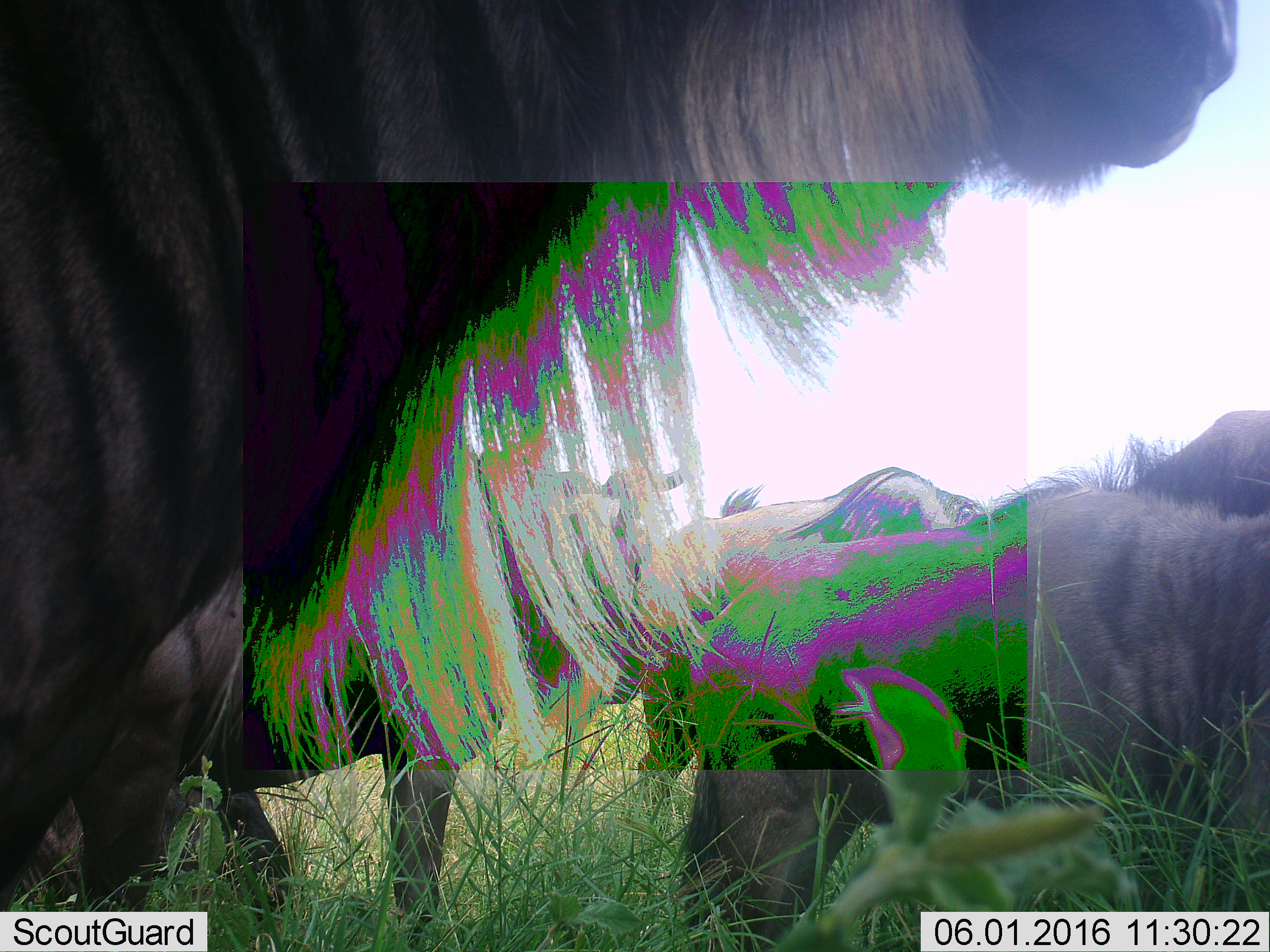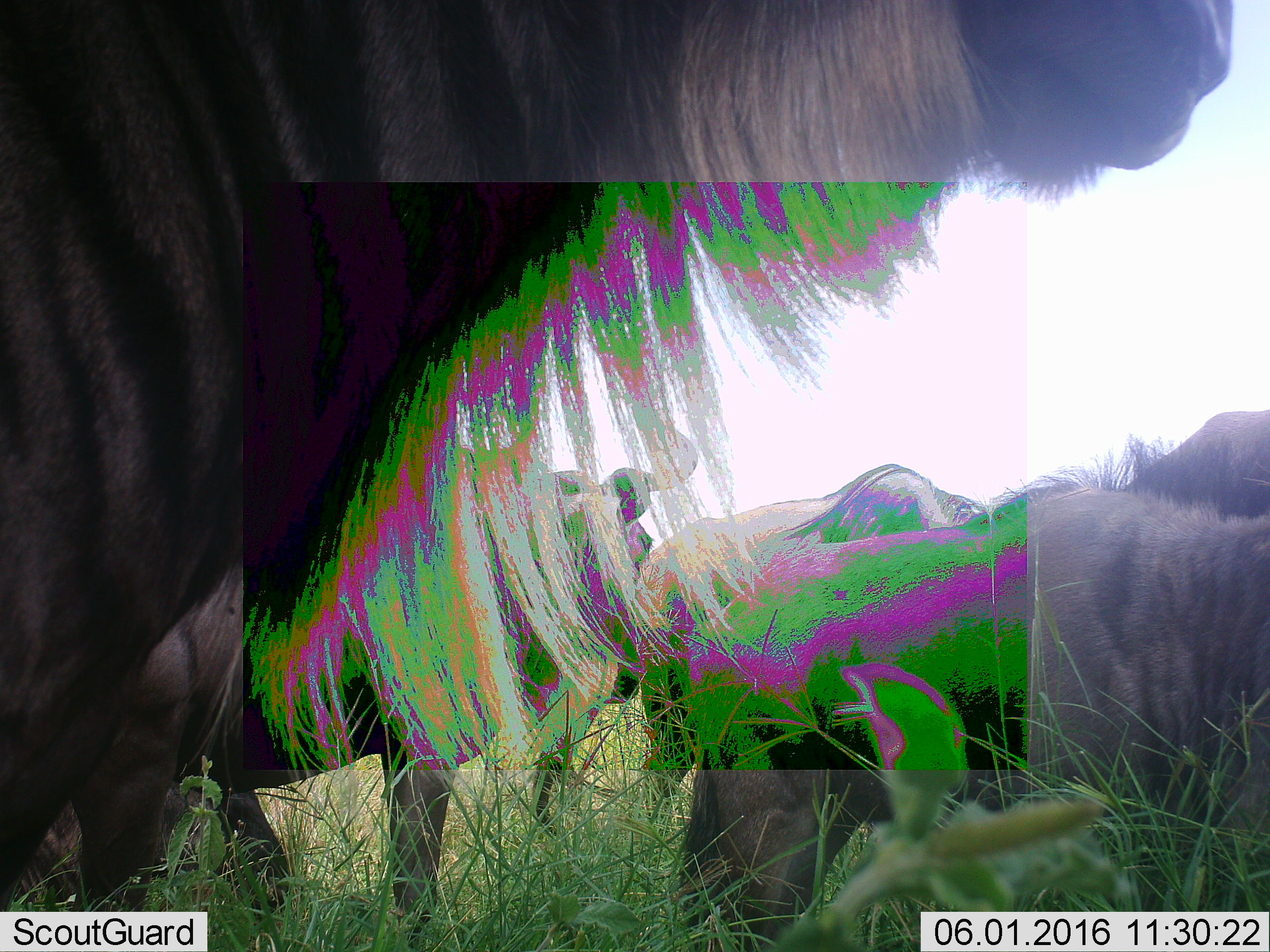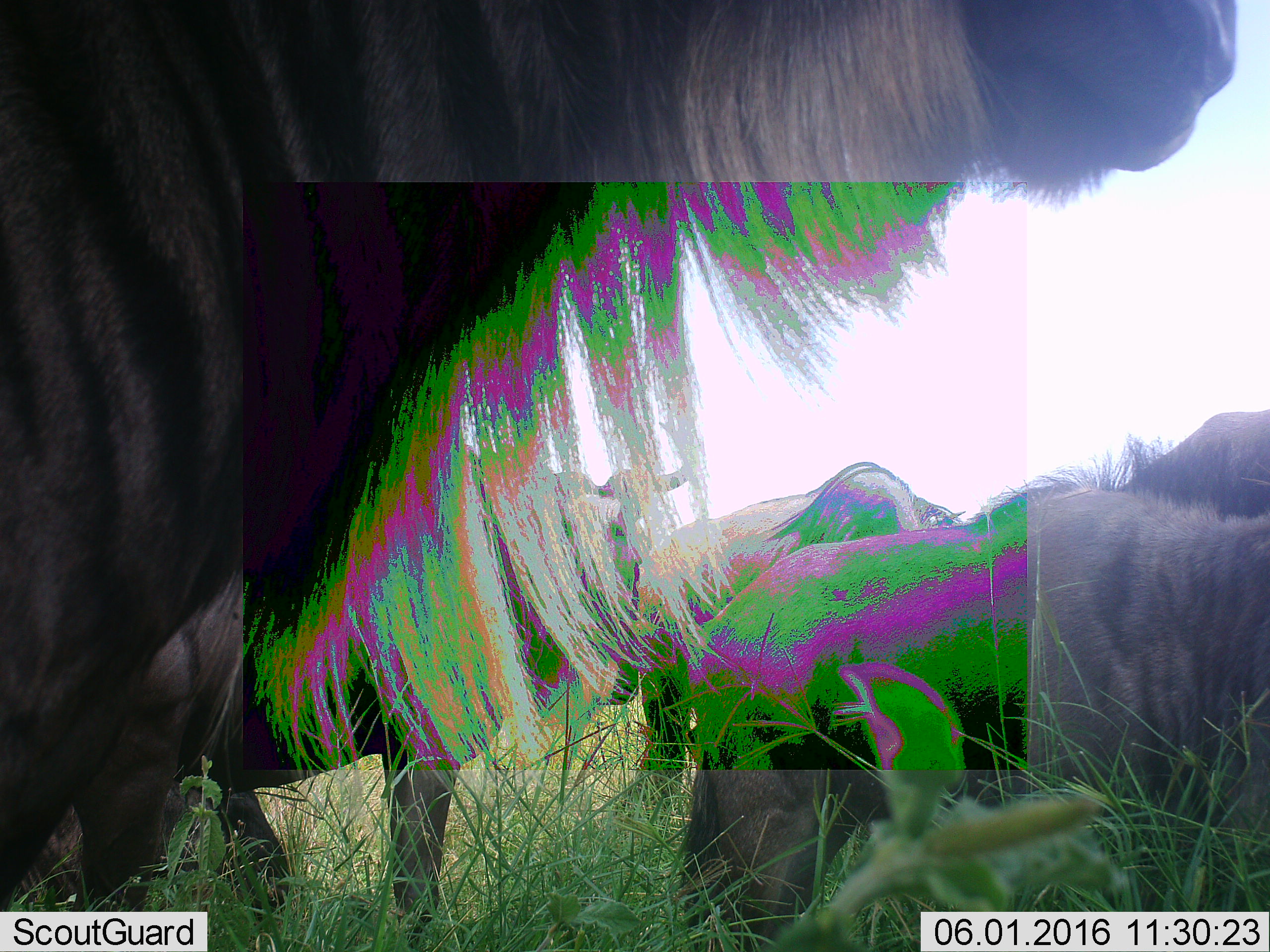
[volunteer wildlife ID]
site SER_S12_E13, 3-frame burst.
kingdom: Animalia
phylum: Chordata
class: Mammalia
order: Artiodactyla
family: Bovidae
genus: Connochaetes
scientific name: Connochaetes taurinus taurinus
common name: blue wildebeest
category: wildebeestblue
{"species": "wildebeestblue (blue wildebeest) (Connochaetes taurinus taurinus)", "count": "5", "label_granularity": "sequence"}